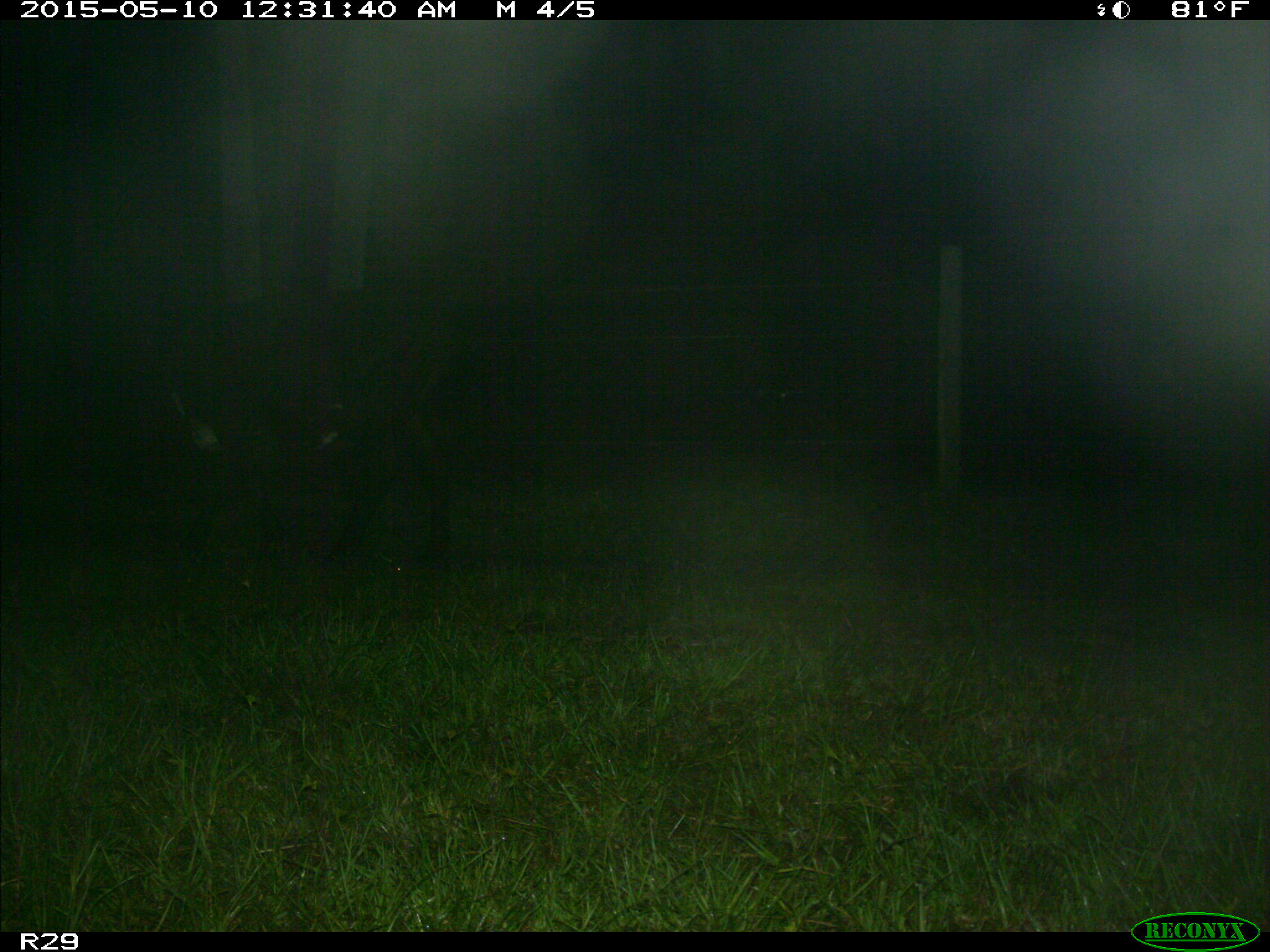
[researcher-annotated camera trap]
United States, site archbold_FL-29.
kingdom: Animalia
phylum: Chordata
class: Mammalia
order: Artiodactyla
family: Bovidae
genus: Bos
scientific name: Bos taurus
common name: domestic cow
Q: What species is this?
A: Bos taurus (domestic cow).